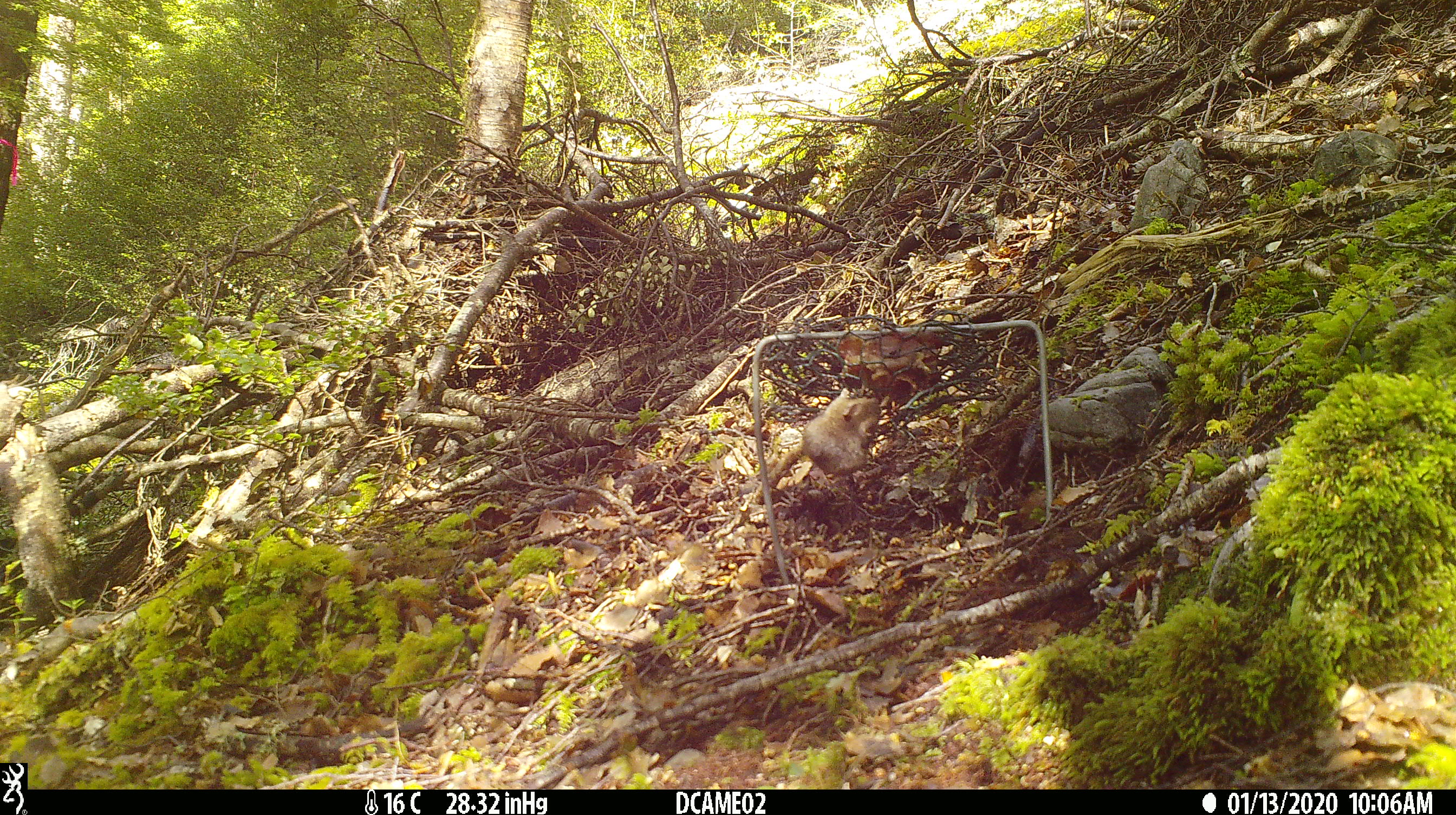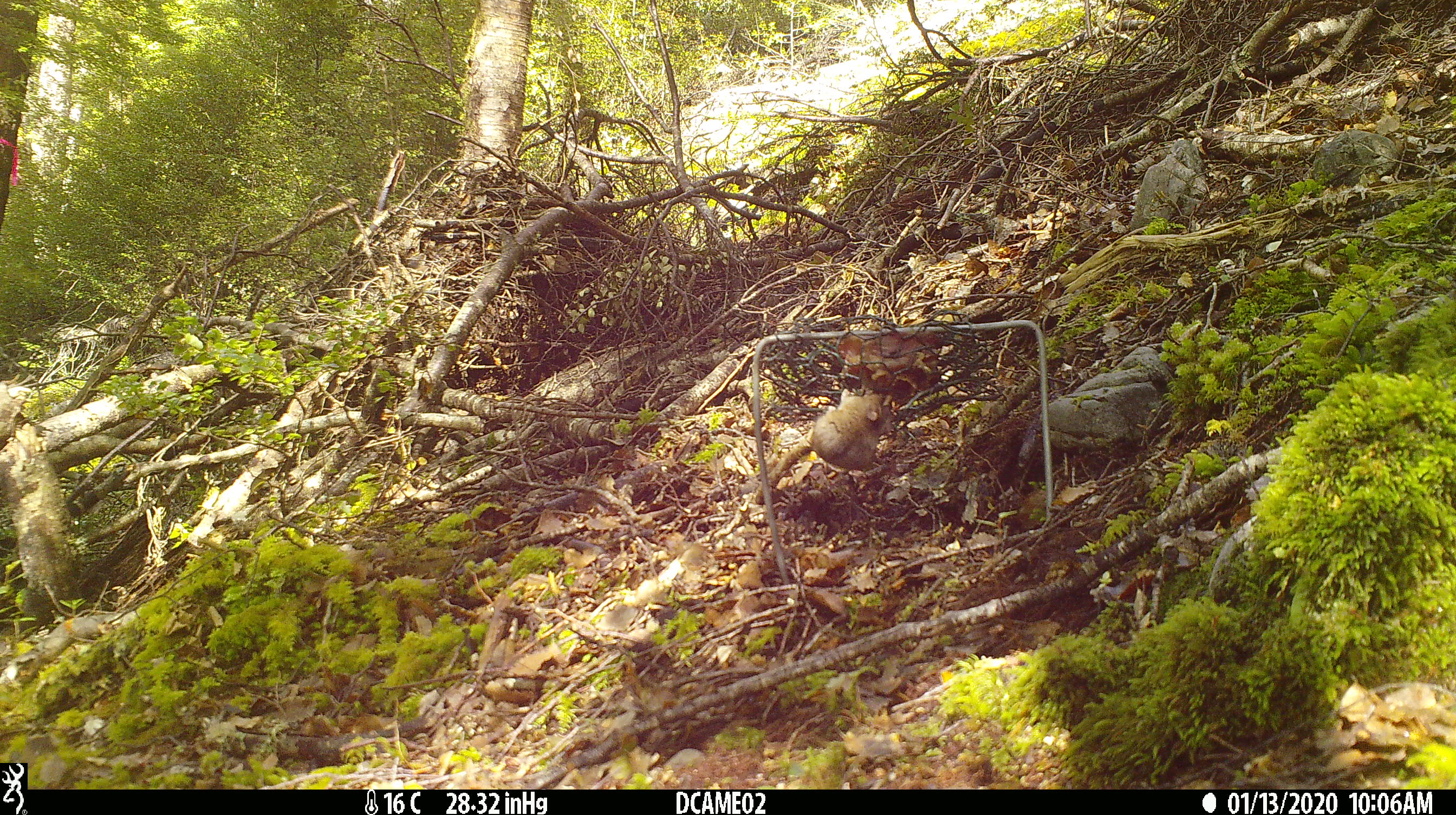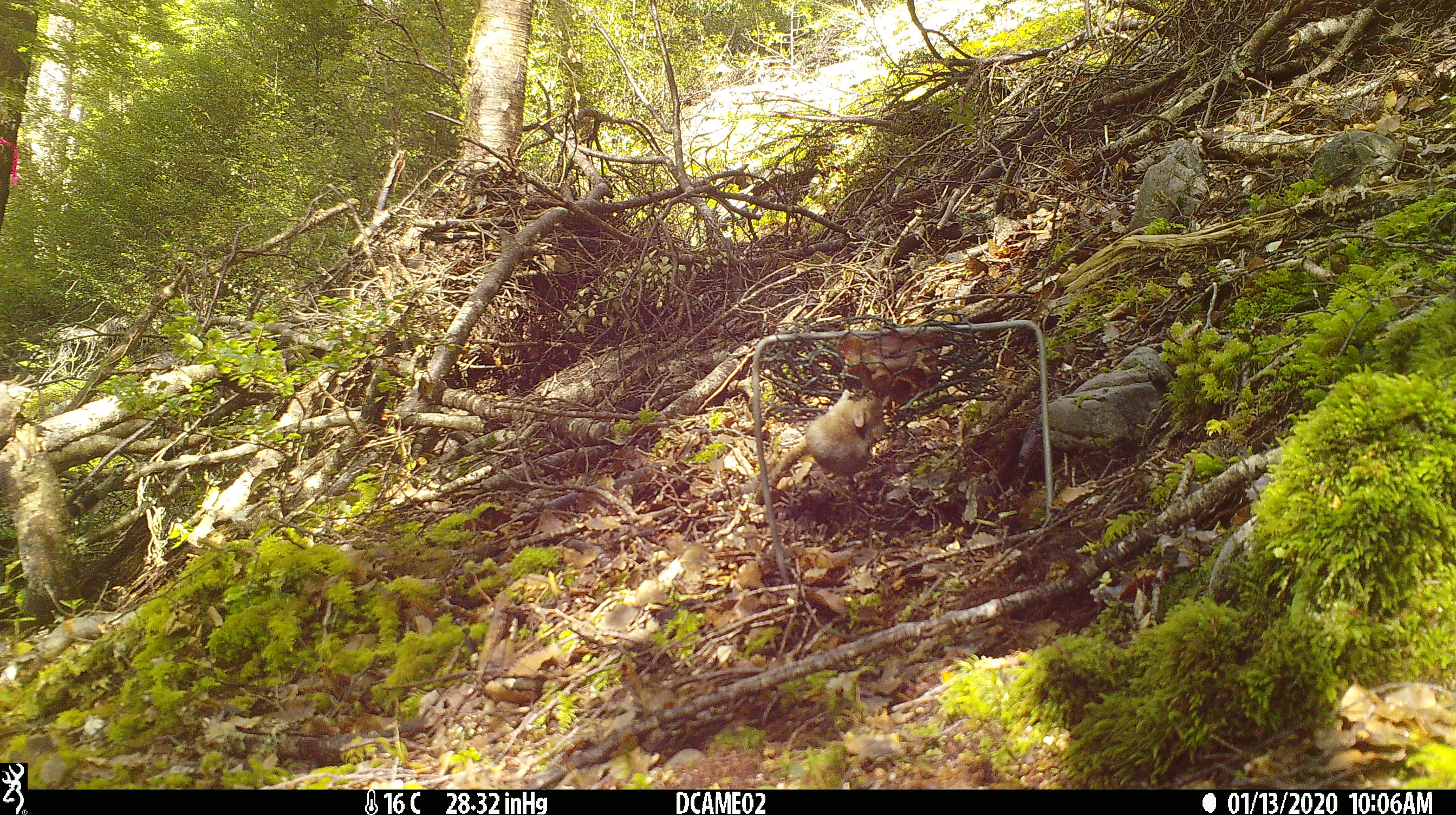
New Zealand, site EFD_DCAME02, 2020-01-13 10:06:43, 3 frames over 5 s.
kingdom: Animalia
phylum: Chordata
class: Mammalia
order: Rodentia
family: Muridae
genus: Mus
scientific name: Mus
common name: mouse